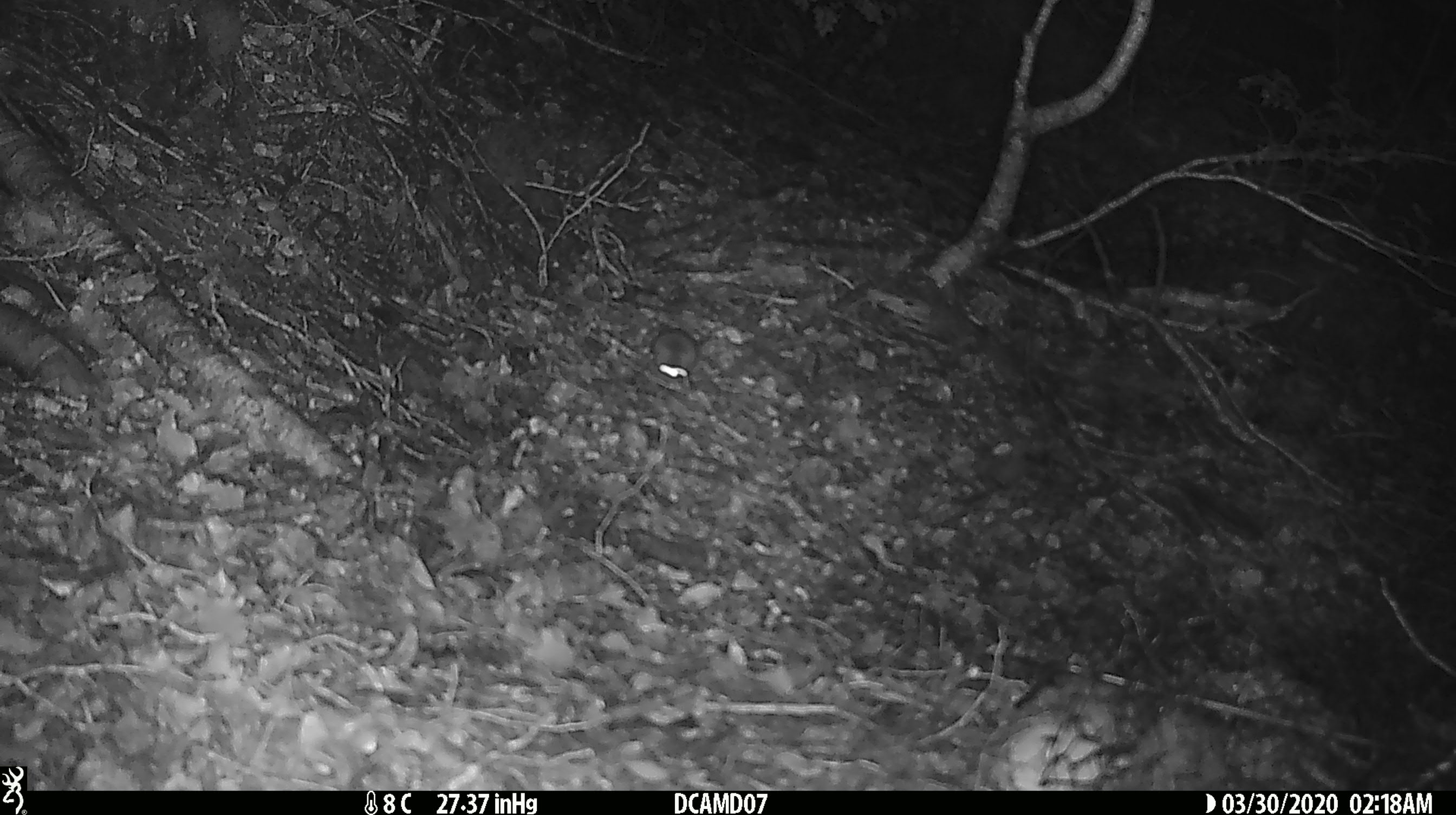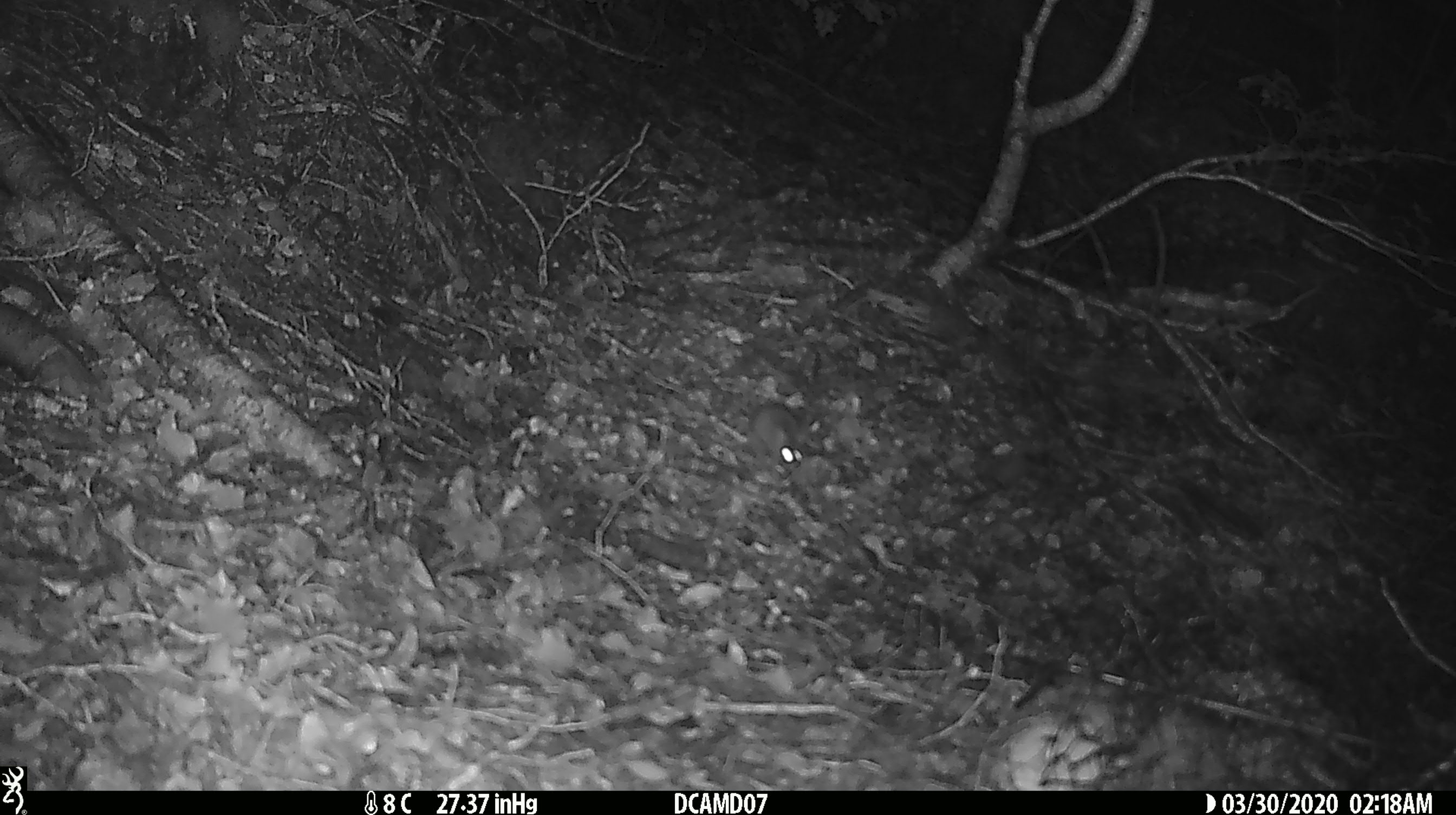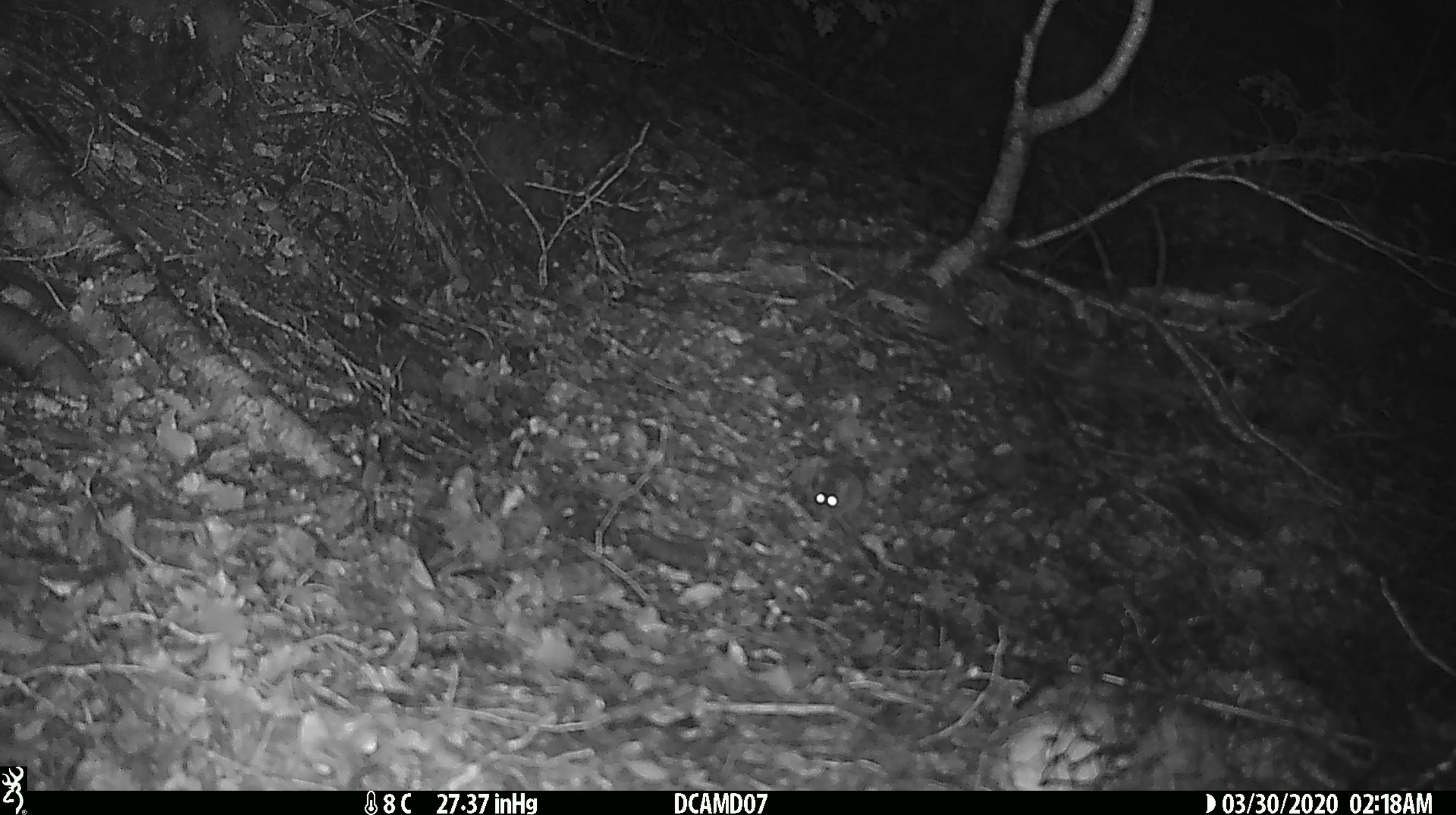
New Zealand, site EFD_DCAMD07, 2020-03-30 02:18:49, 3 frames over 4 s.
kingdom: Animalia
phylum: Chordata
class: Mammalia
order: Rodentia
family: Muridae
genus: Mus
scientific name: Mus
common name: mouse